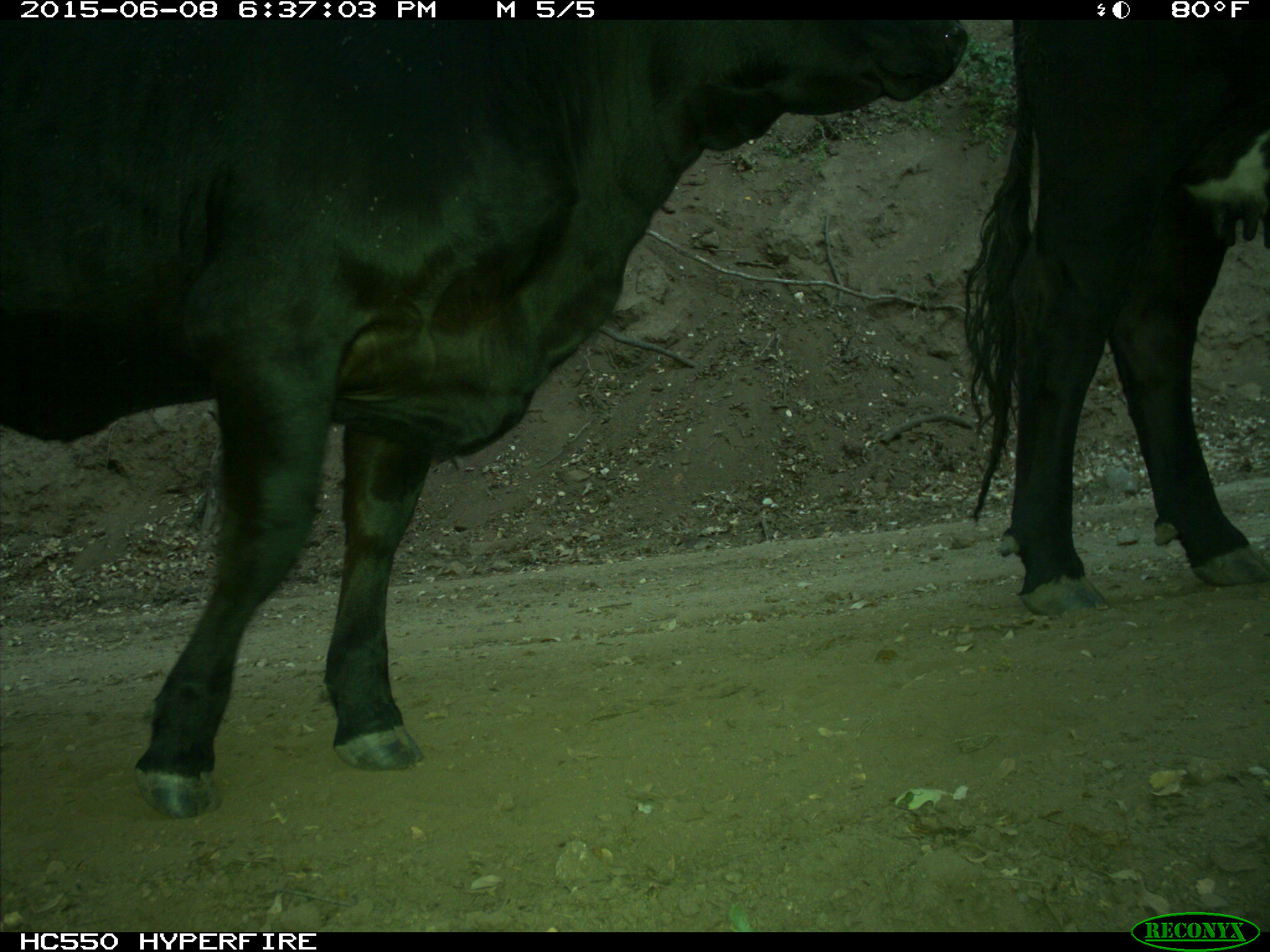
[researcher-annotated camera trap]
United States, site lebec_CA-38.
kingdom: Animalia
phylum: Chordata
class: Mammalia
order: Artiodactyla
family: Bovidae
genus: Bos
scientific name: Bos taurus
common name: domestic cow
Bos taurus (domestic cow).